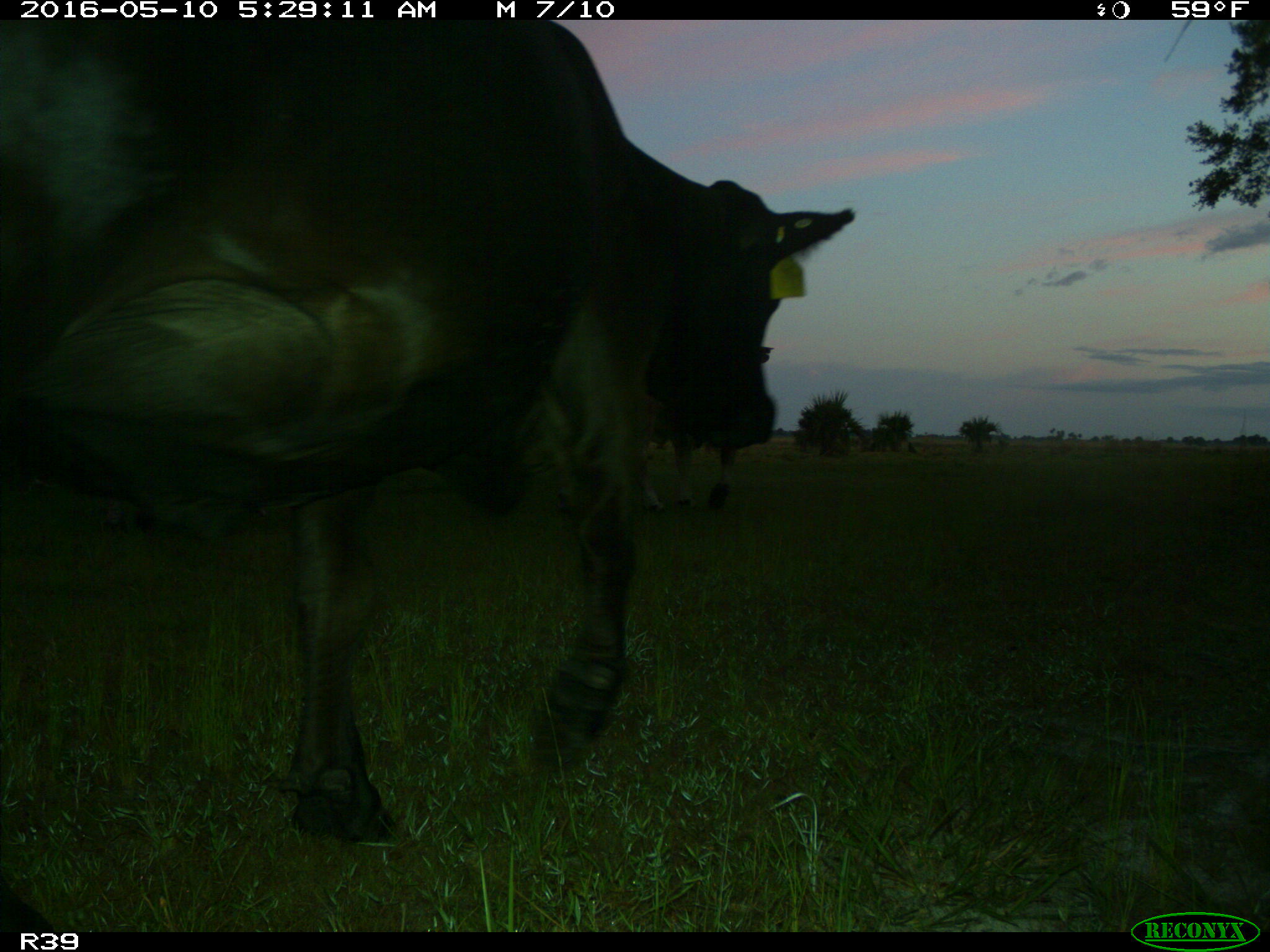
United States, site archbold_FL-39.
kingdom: Animalia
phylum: Chordata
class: Mammalia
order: Artiodactyla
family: Bovidae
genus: Bos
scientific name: Bos taurus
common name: domestic cow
Bos taurus (domestic cow).